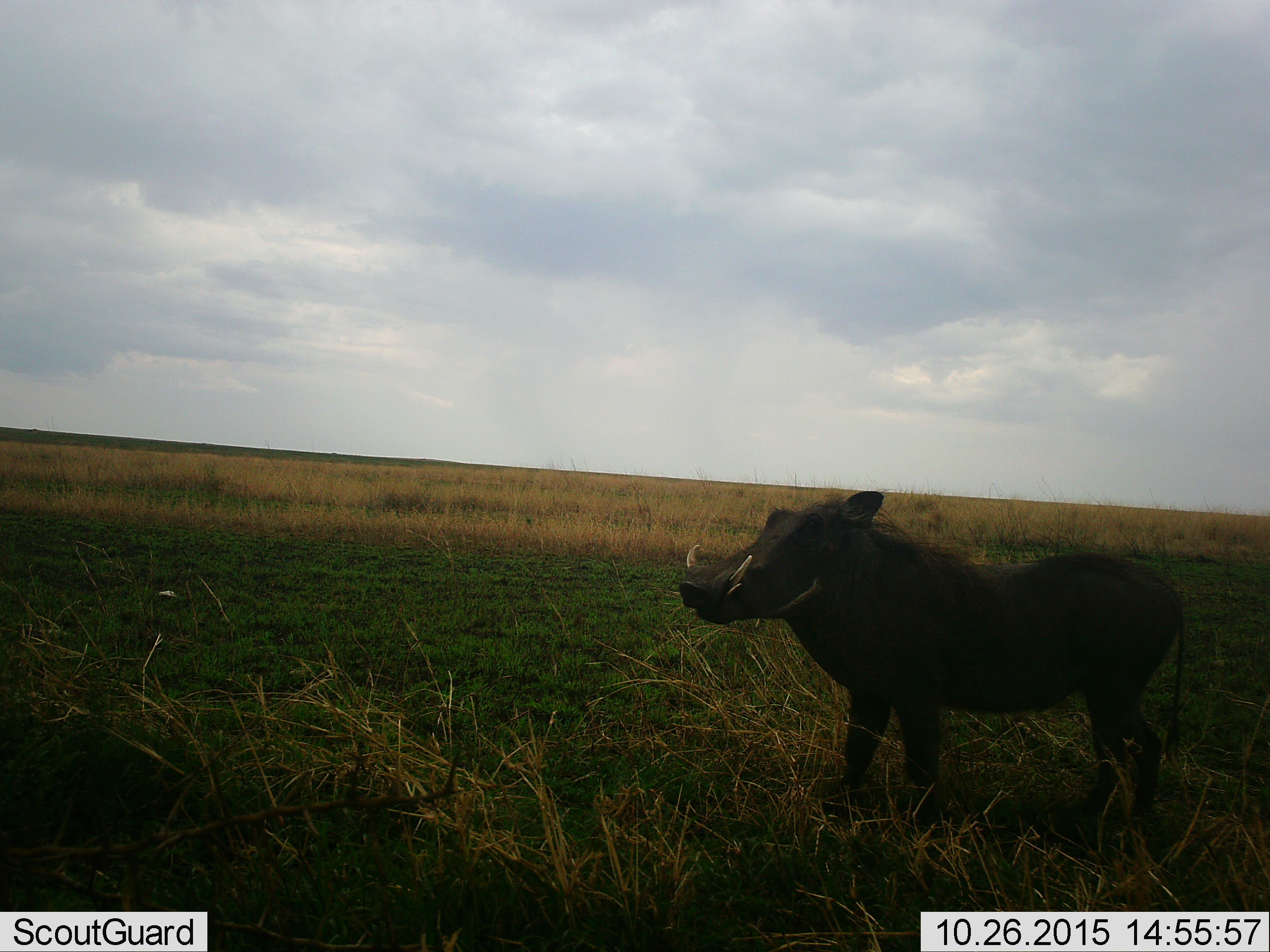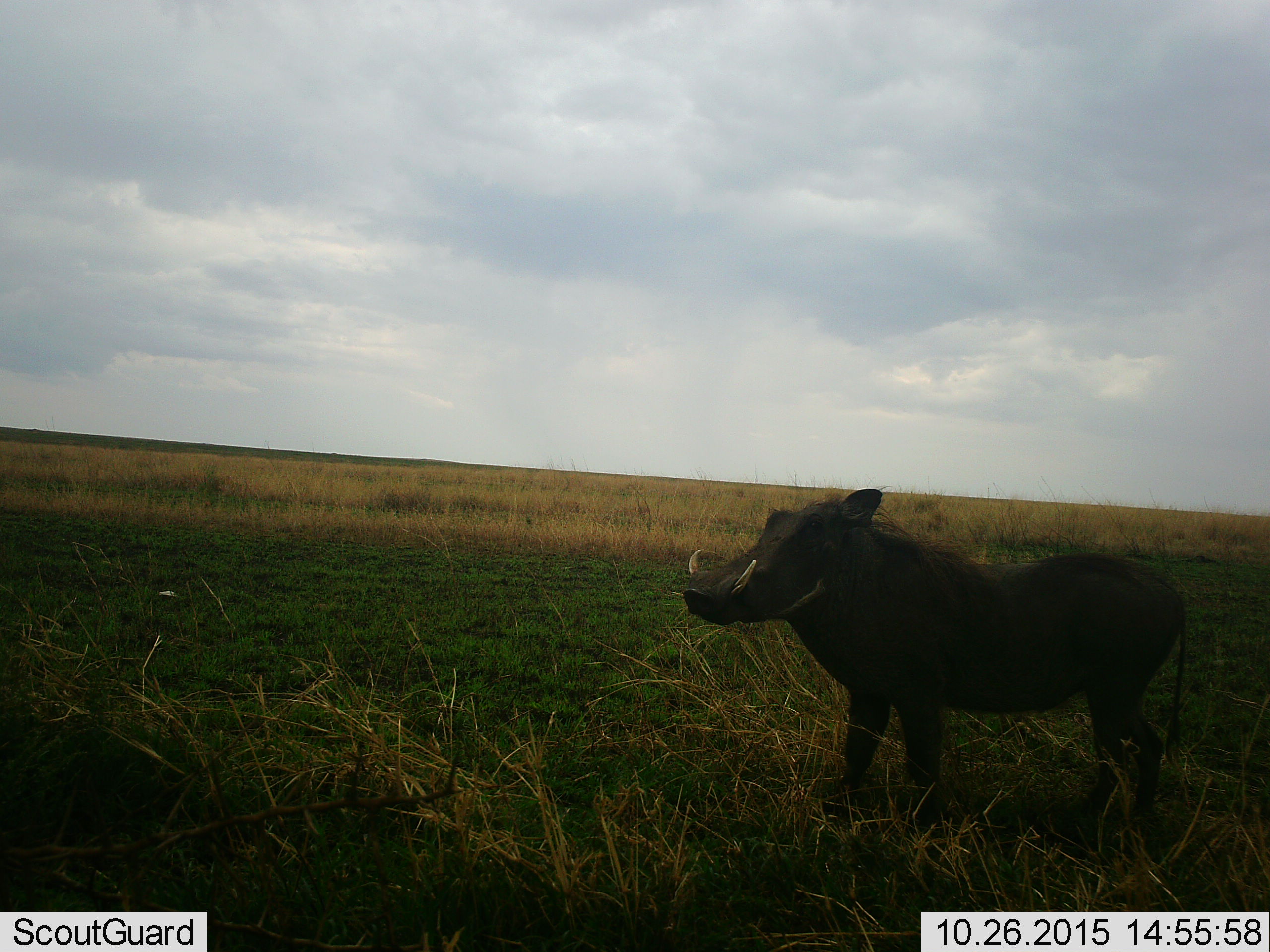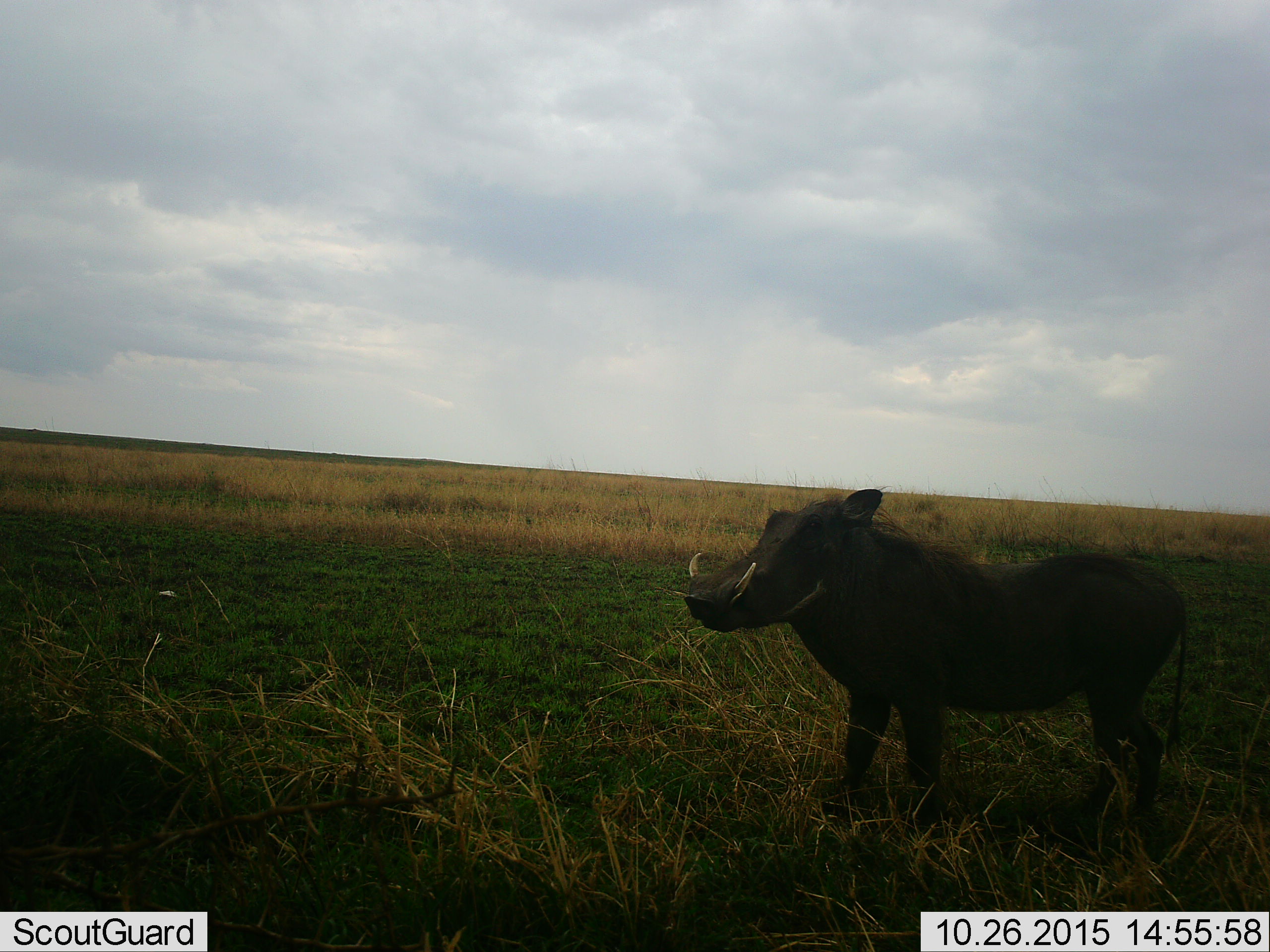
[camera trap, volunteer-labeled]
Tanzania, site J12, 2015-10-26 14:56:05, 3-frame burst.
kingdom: Animalia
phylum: Chordata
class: Mammalia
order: Artiodactyla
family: Suidae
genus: Phacochoerus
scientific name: Phacochoerus africanus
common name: warthog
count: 1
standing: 100%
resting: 10%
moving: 10%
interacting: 10%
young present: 0%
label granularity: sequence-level